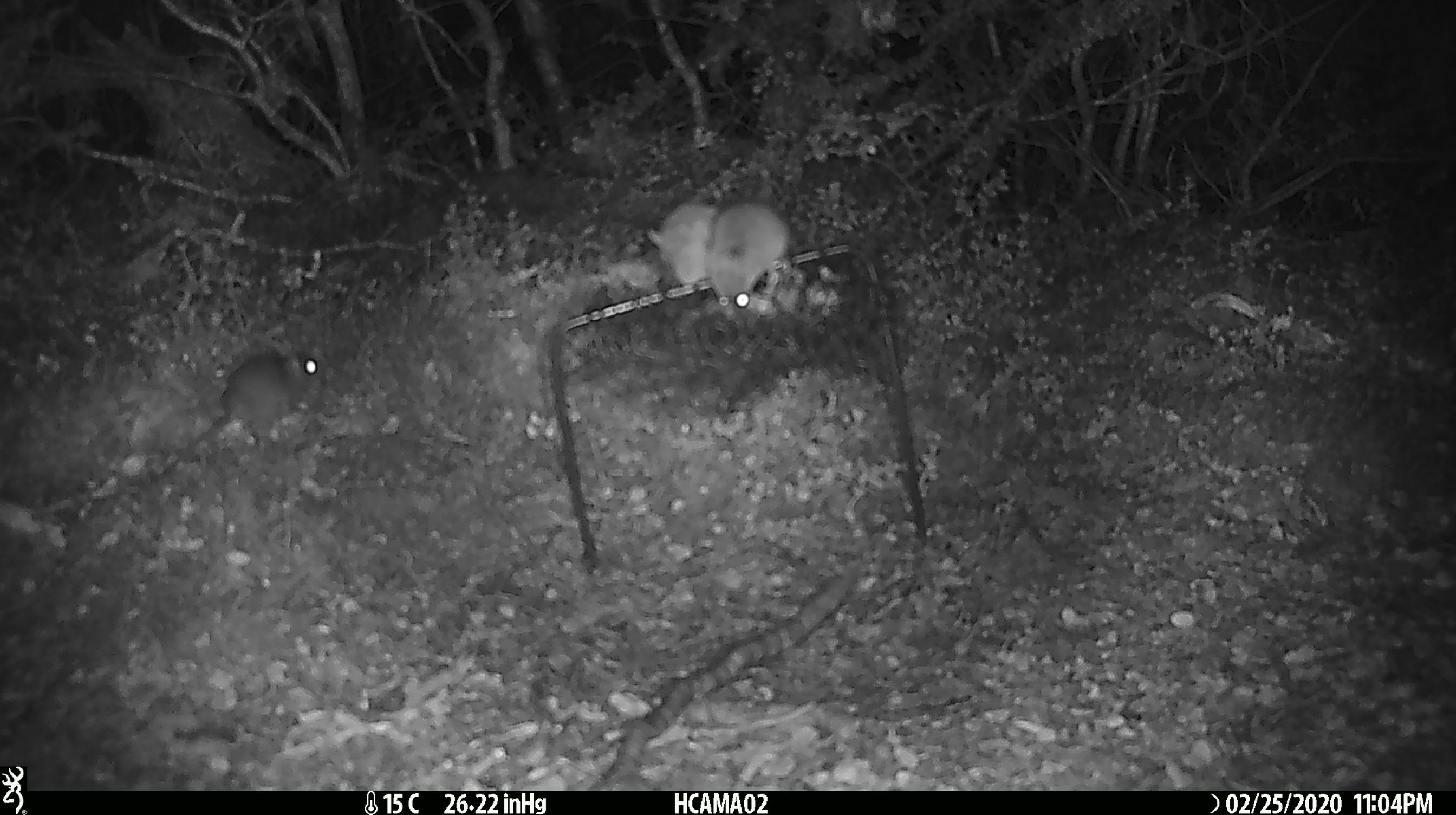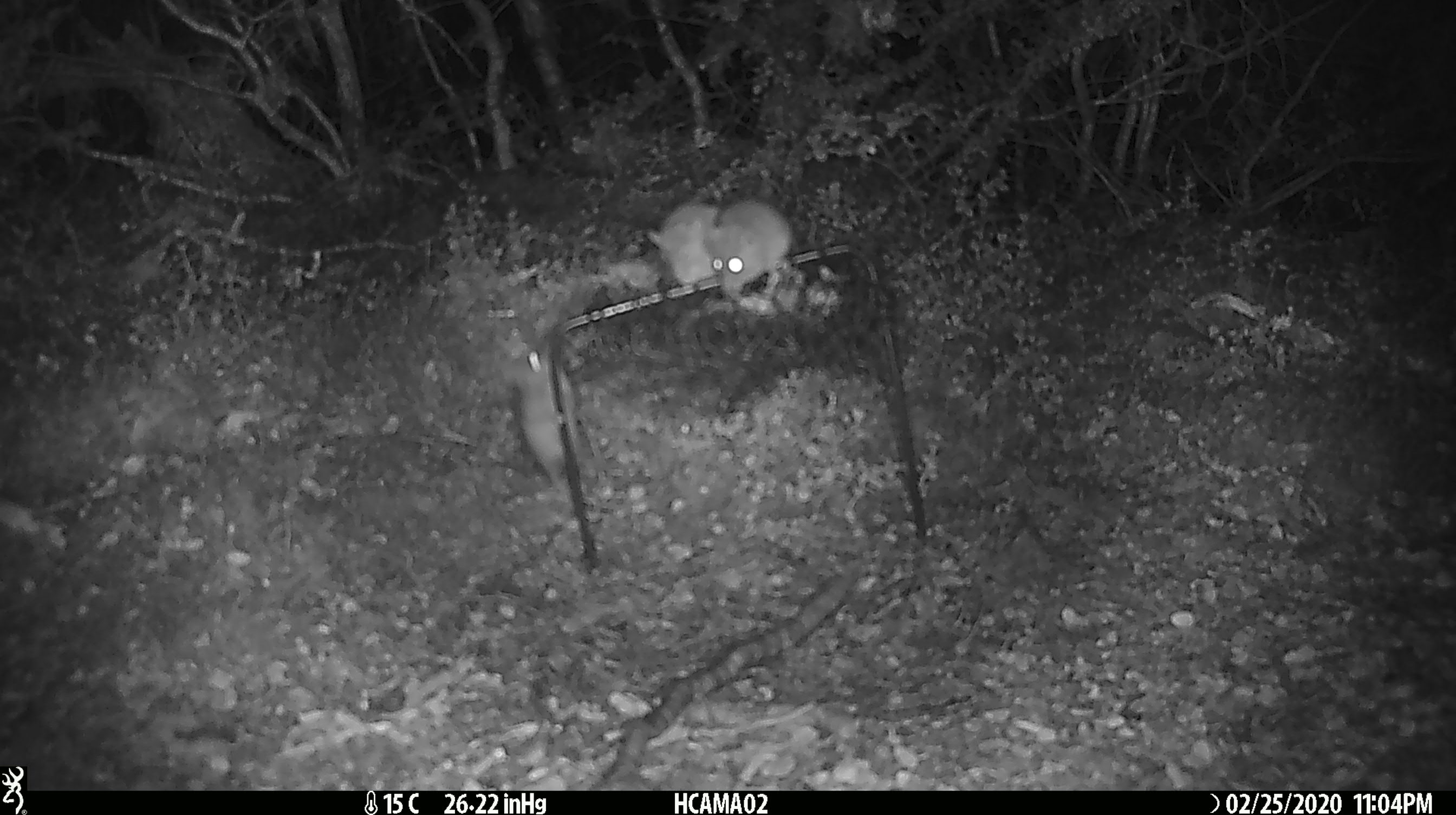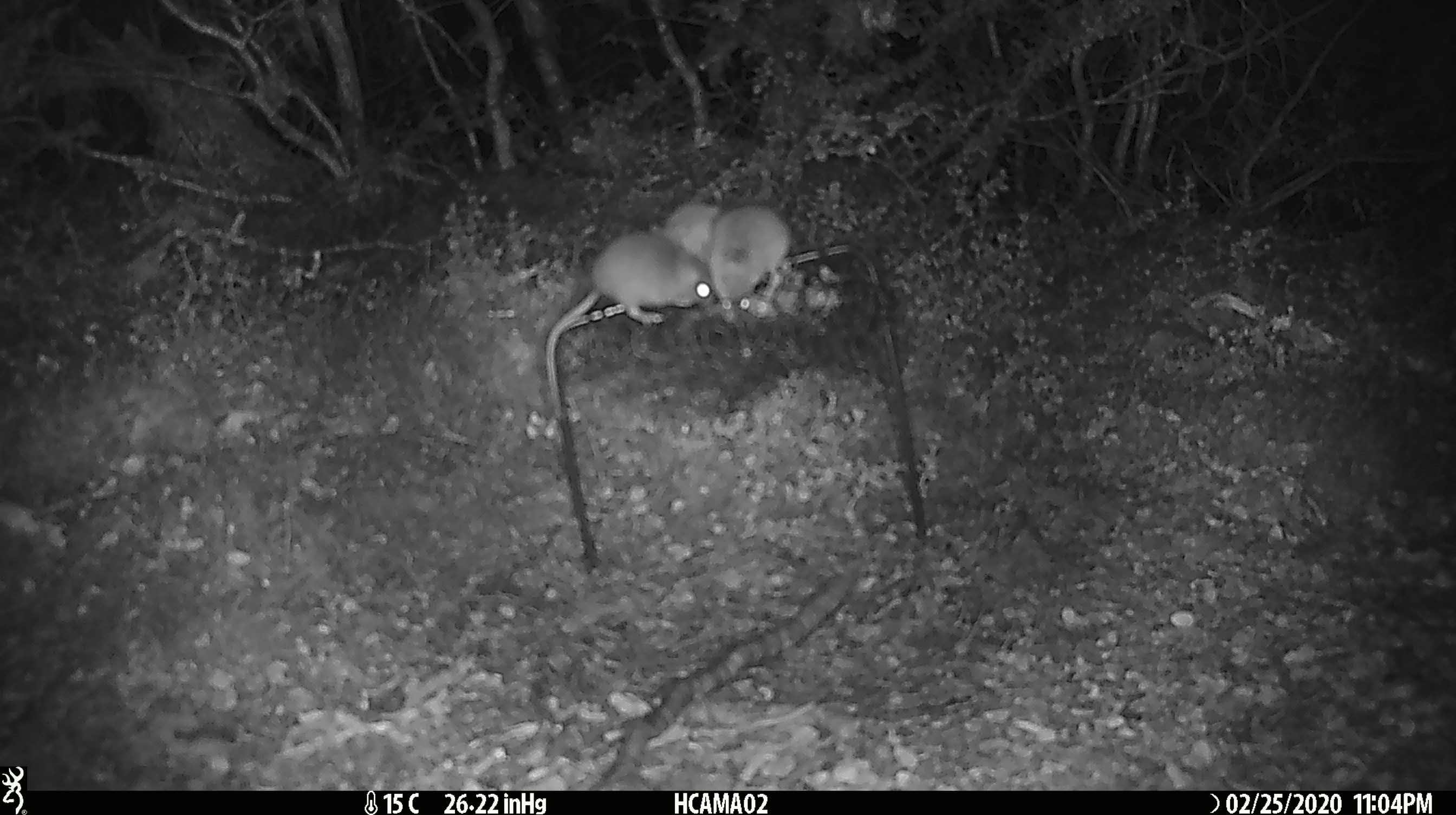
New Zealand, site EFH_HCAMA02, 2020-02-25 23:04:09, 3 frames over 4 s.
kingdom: Animalia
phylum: Chordata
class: Mammalia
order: Rodentia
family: Muridae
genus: Mus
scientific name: Mus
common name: mouse